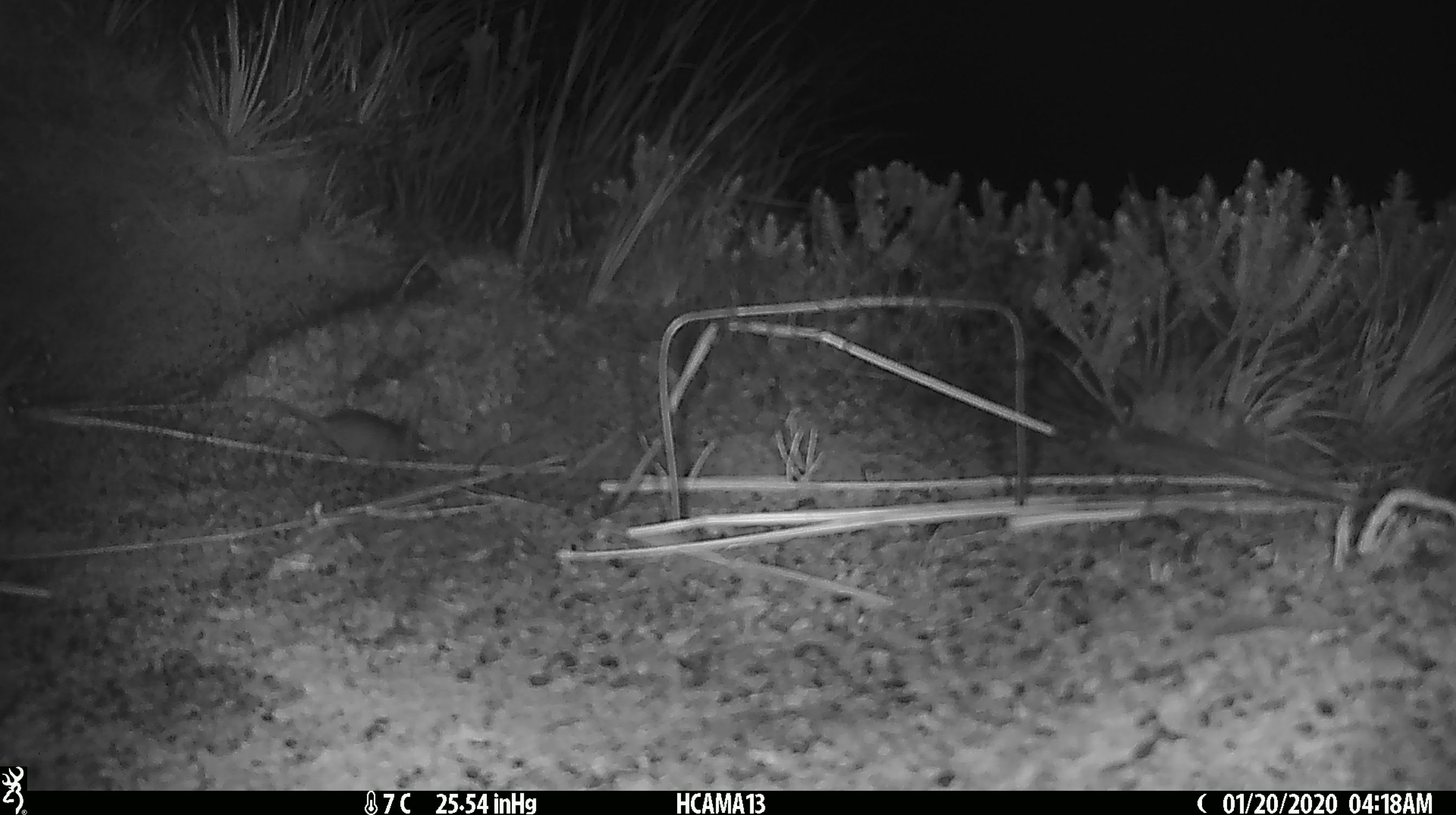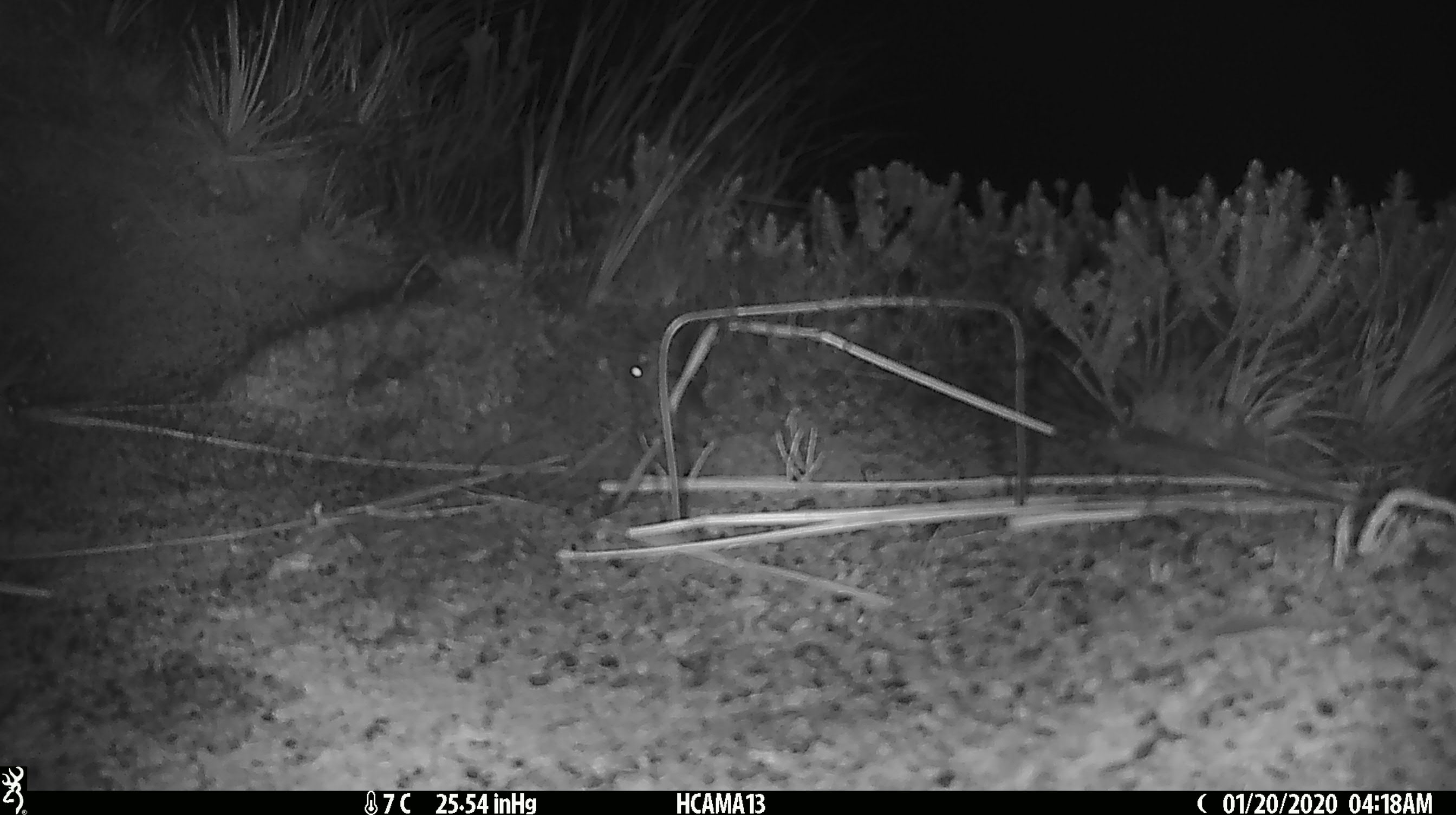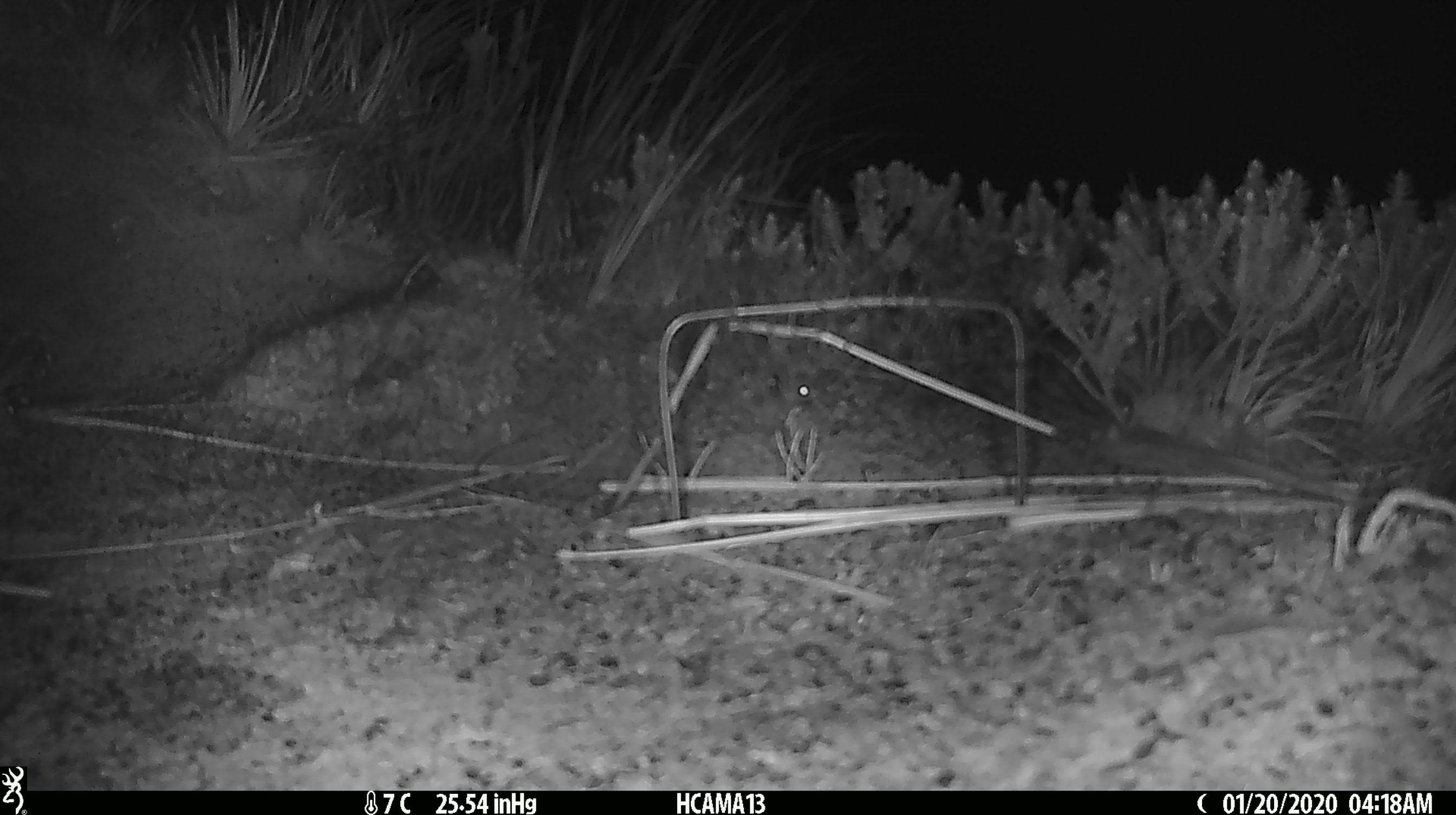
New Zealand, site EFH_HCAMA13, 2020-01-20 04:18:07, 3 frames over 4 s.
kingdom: Animalia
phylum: Chordata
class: Mammalia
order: Rodentia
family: Muridae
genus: Mus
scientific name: Mus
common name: mouse